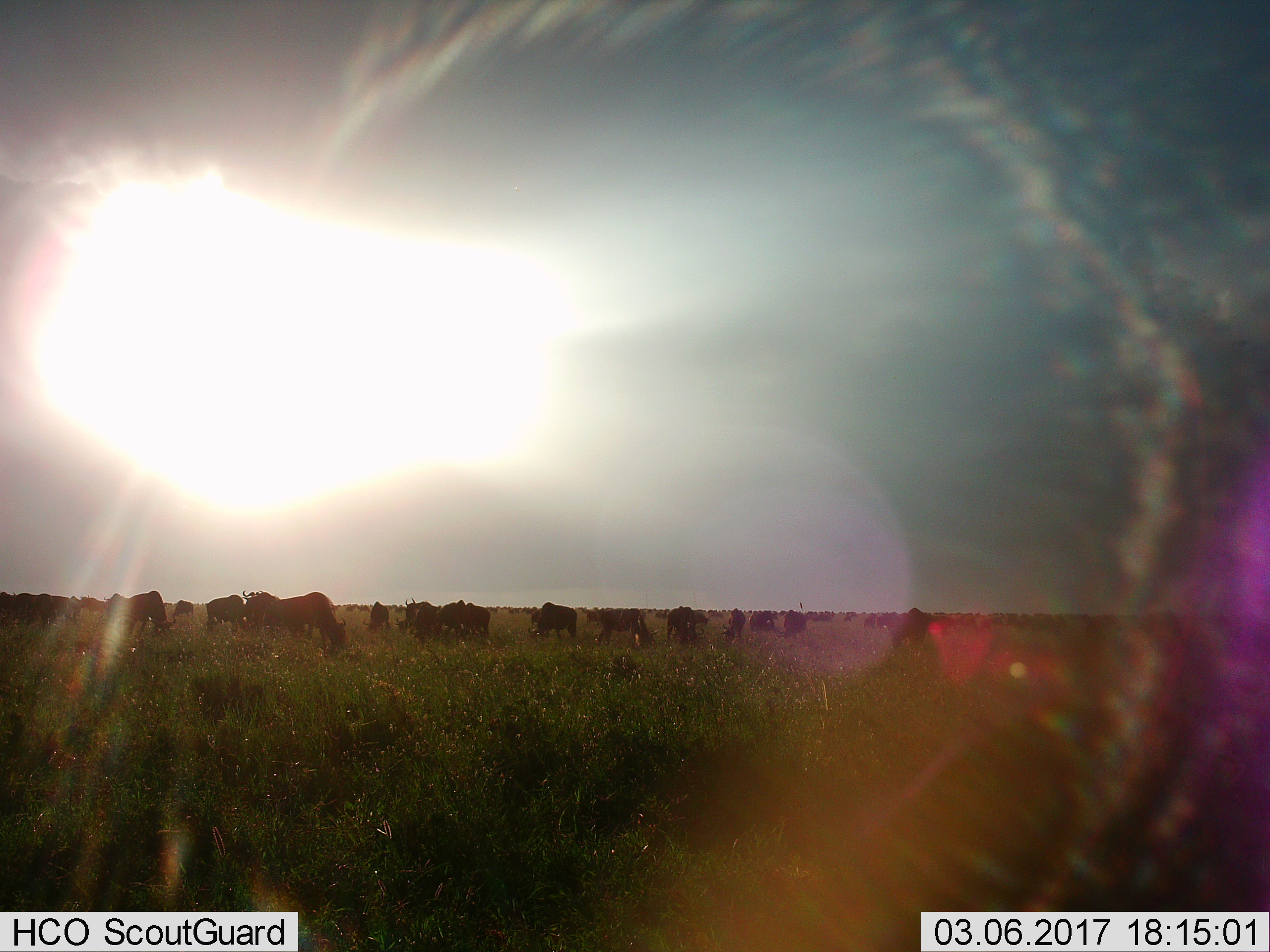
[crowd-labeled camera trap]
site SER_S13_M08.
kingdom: Animalia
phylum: Chordata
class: Mammalia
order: Artiodactyla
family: Bovidae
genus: Connochaetes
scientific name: Connochaetes taurinus taurinus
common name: blue wildebeest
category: wildebeestblue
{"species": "wildebeestblue (blue wildebeest) (Connochaetes taurinus taurinus)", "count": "11-50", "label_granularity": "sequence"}